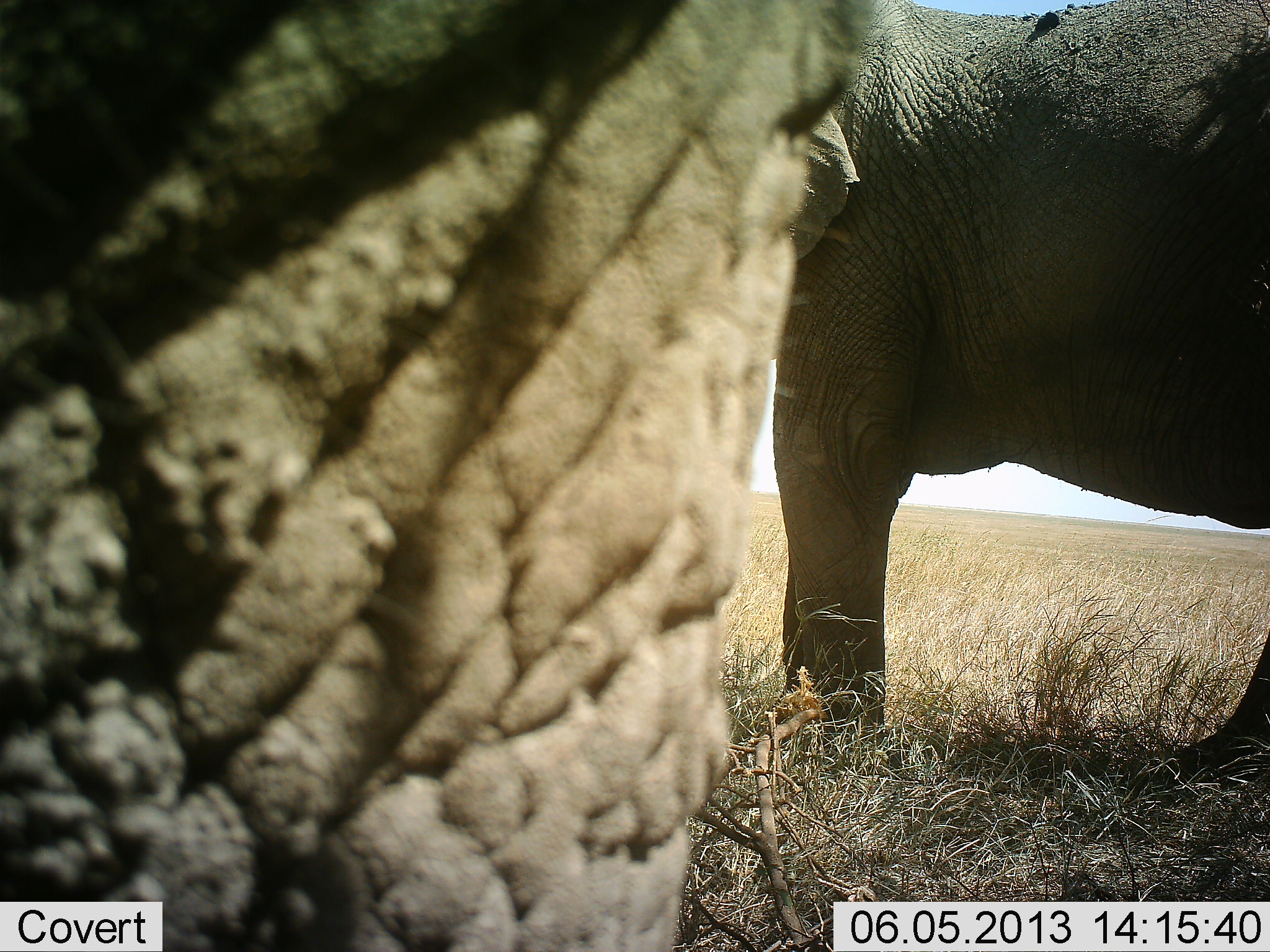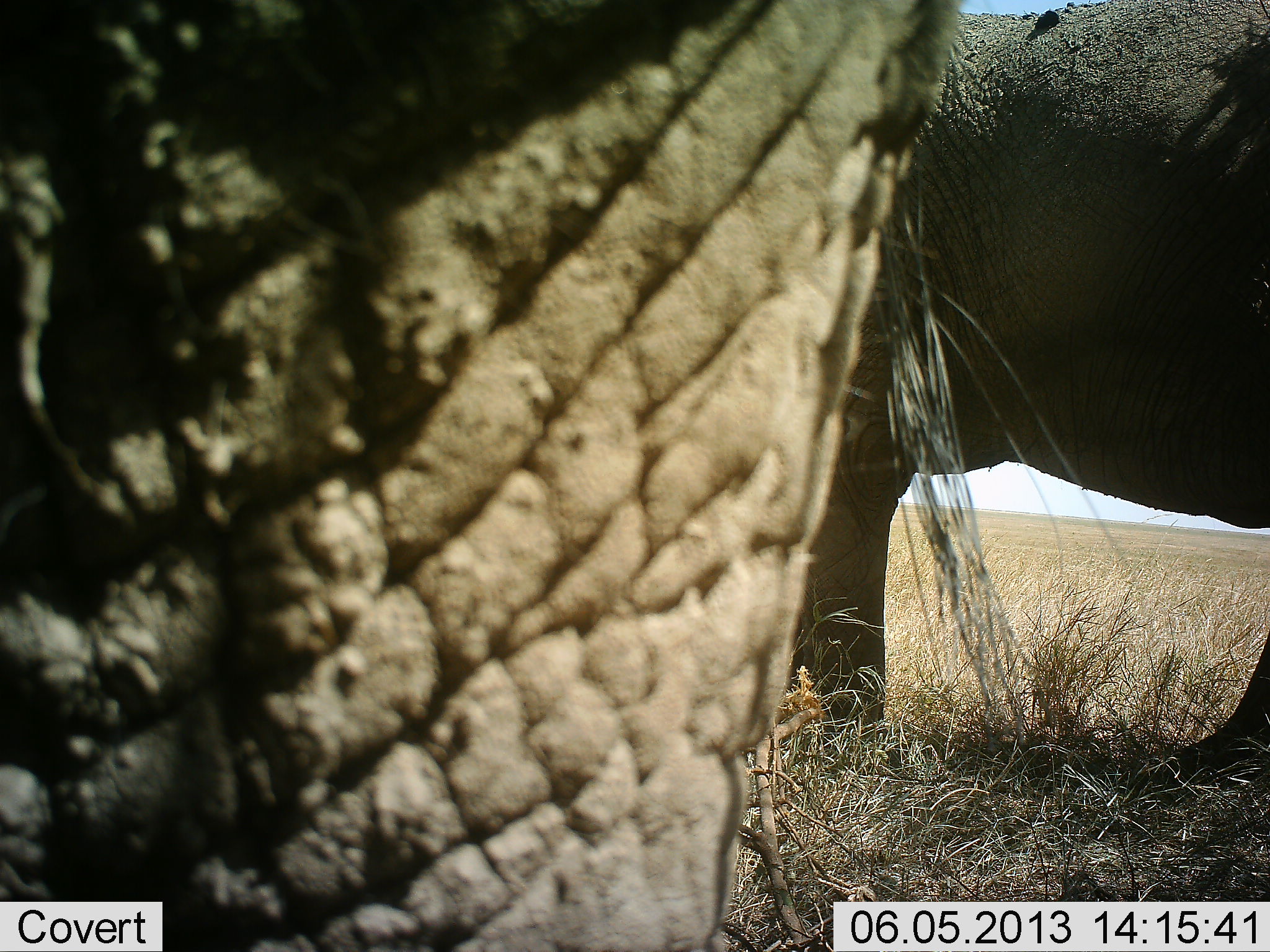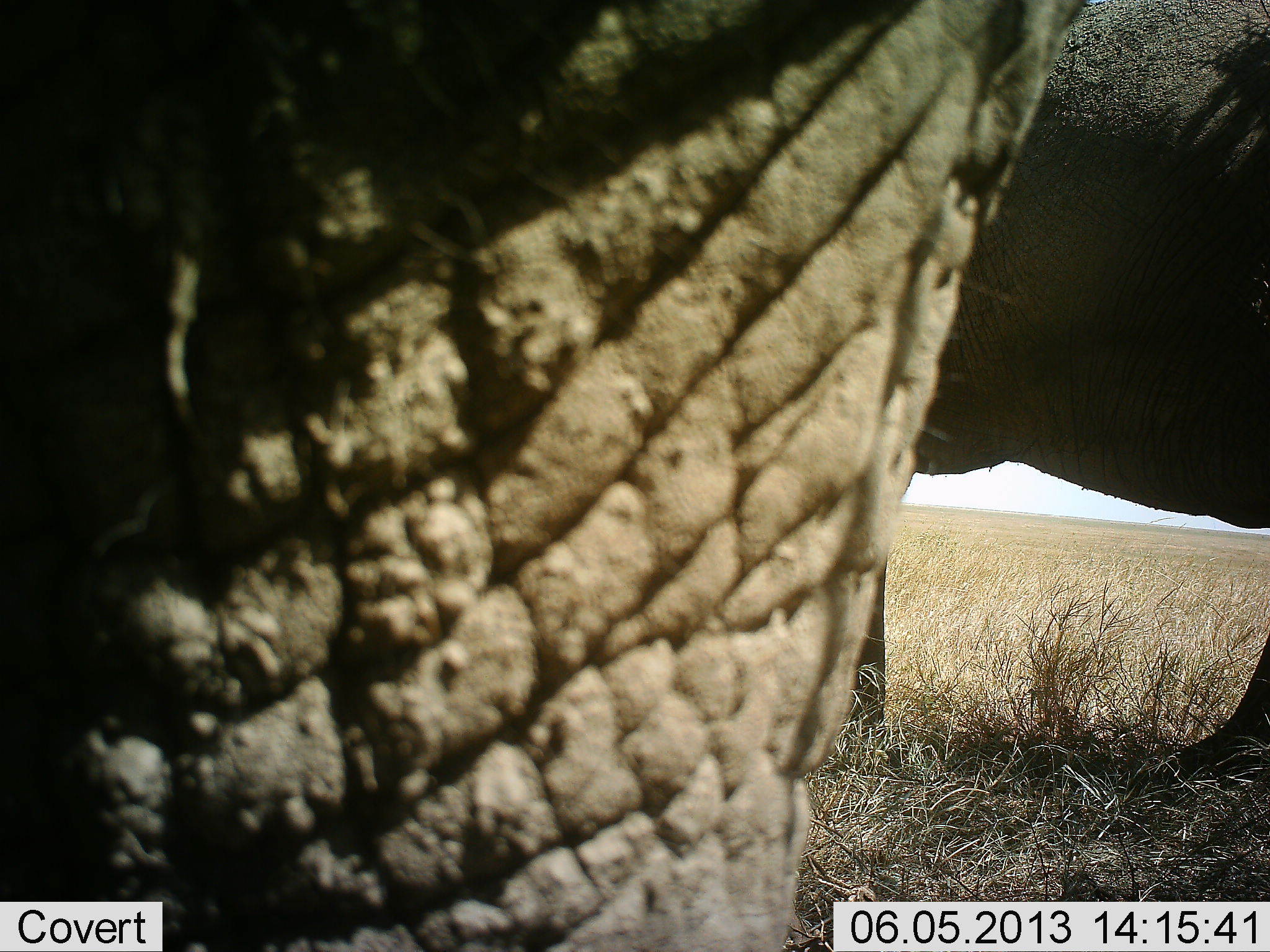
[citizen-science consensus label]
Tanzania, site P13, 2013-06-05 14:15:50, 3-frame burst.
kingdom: Animalia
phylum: Chordata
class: Mammalia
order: Proboscidea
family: Elephantidae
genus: Loxodonta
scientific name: Loxodonta africana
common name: african bush elephant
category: elephant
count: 2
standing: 100%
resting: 0%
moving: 0%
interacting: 0%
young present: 10%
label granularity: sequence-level